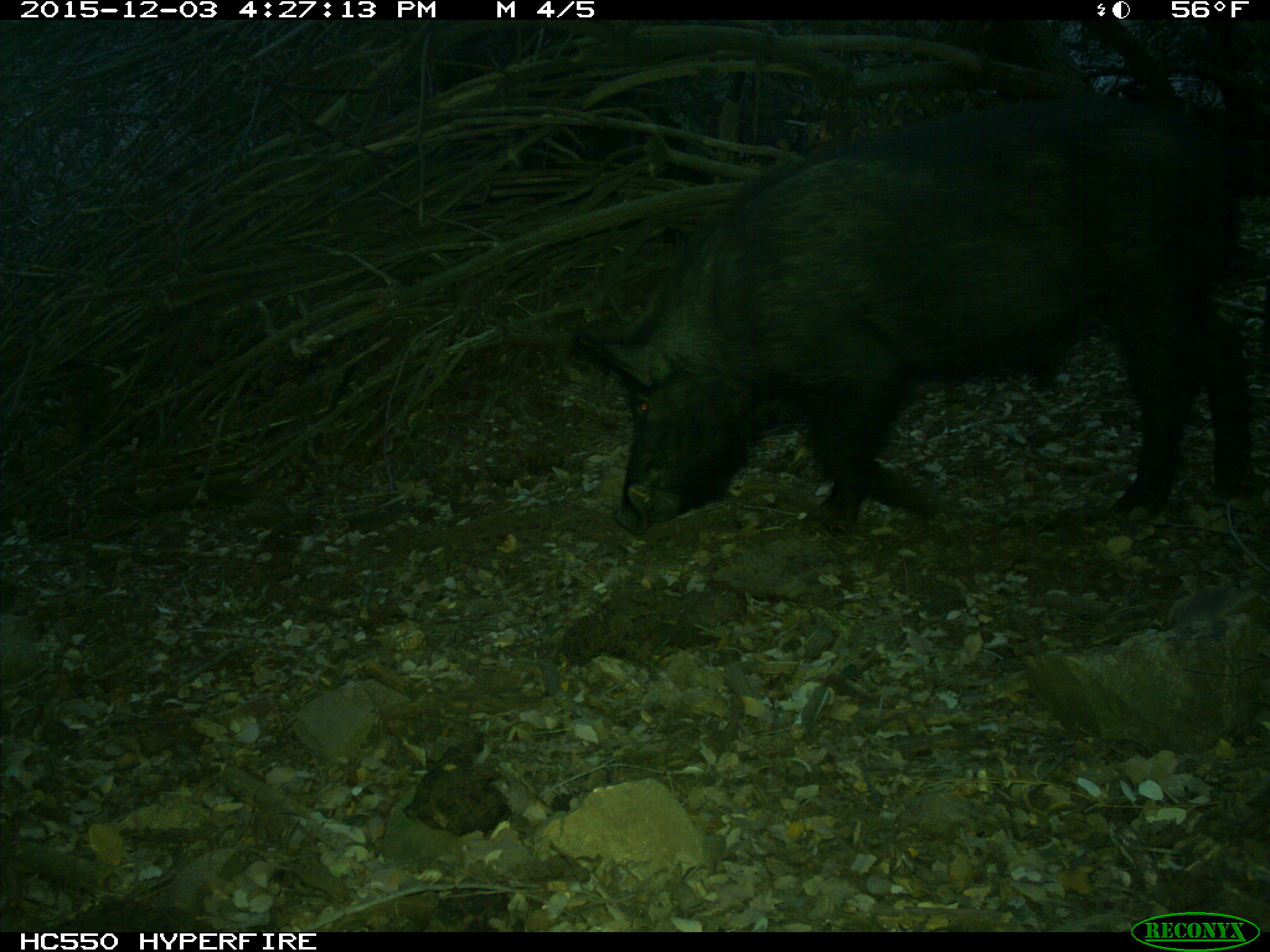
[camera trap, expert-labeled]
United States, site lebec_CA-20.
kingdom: Animalia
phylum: Chordata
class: Mammalia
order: Artiodactyla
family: Suidae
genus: Sus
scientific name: Sus scrofa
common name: wild boar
Sus scrofa (wild boar).